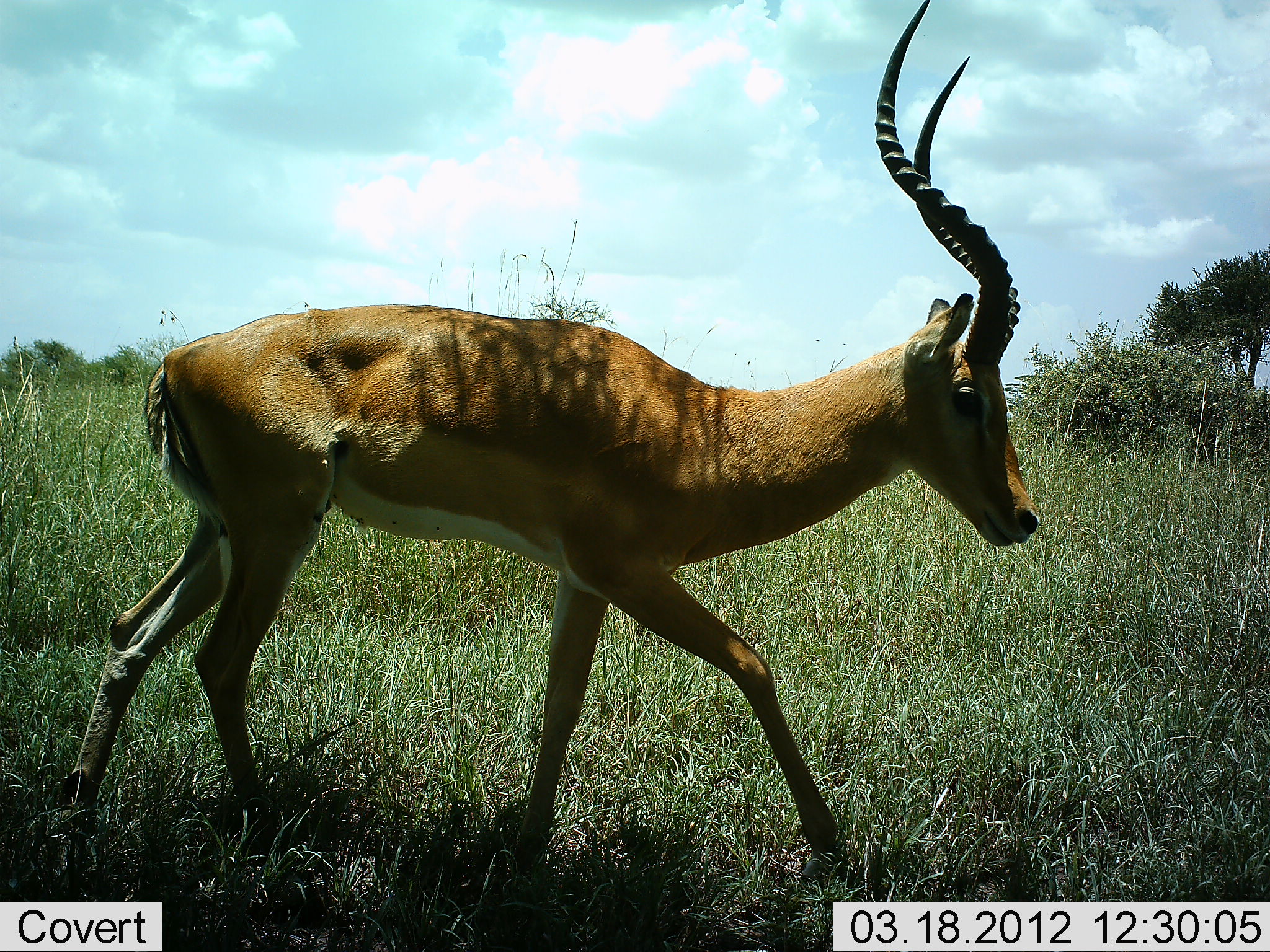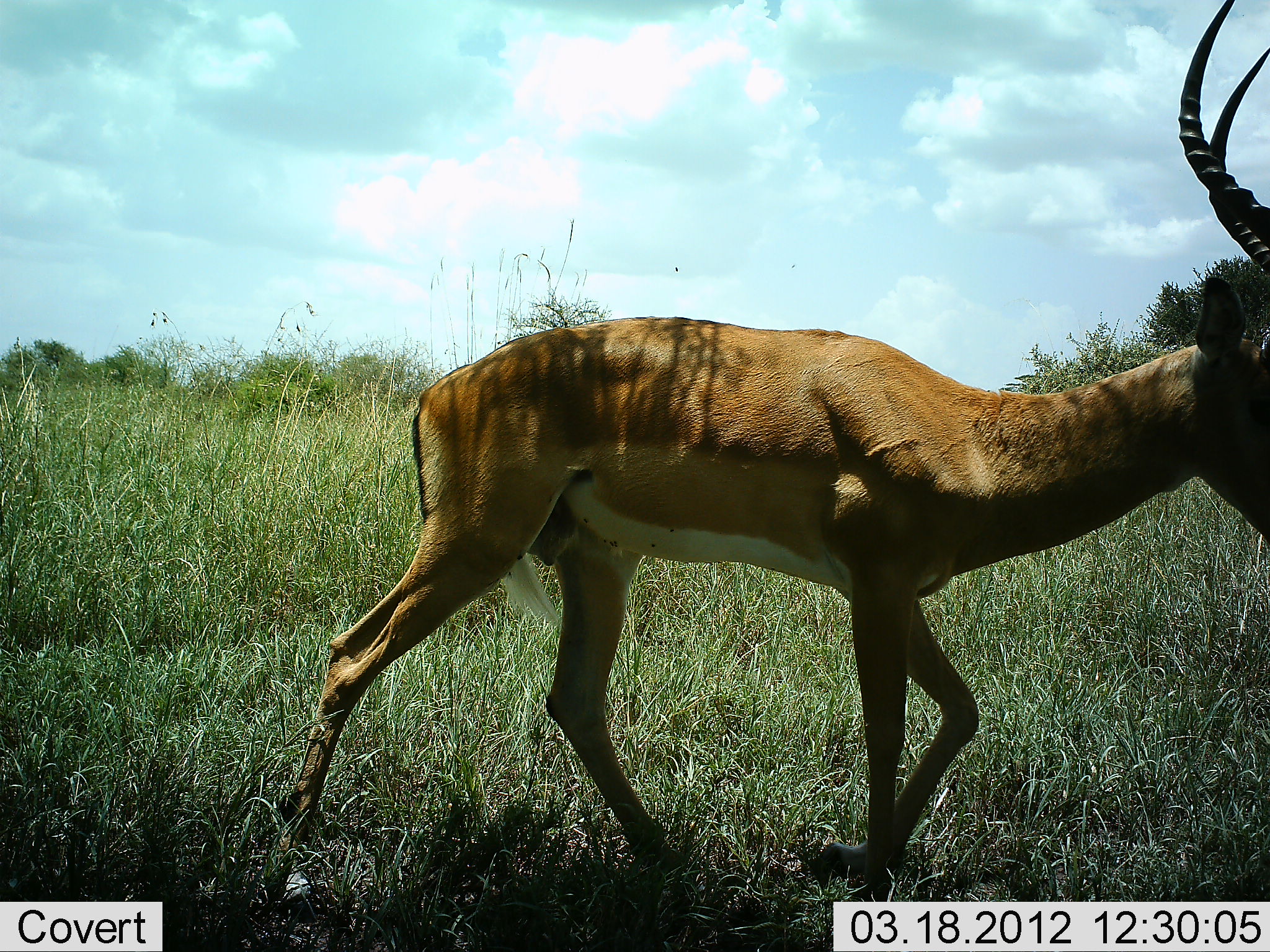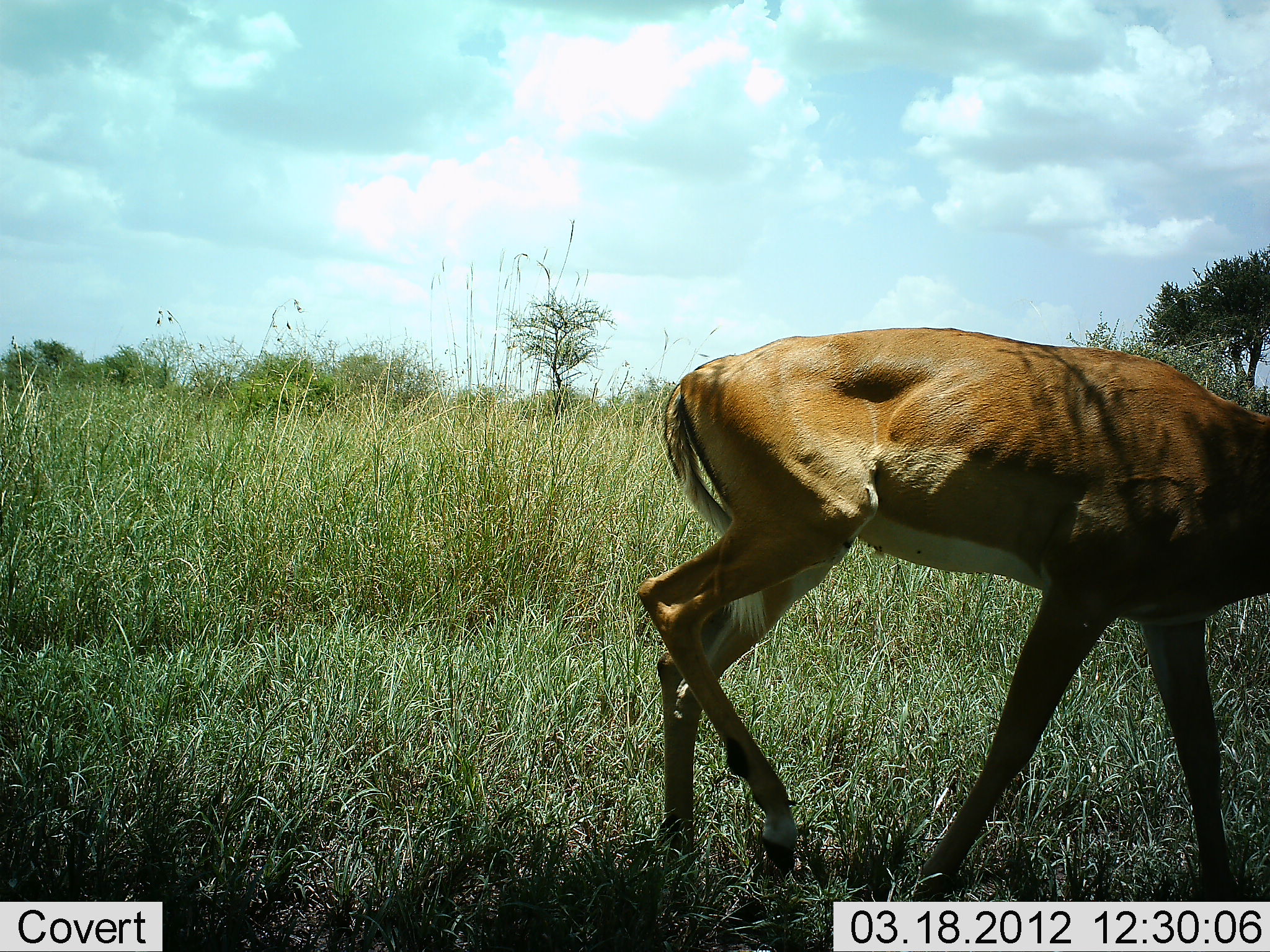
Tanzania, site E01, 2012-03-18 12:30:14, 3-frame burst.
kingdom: Animalia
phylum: Chordata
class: Mammalia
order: Artiodactyla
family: Bovidae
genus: Aepyceros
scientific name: Aepyceros melampus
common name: impala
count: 1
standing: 0%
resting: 0%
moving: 95%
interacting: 0%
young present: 0%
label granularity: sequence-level